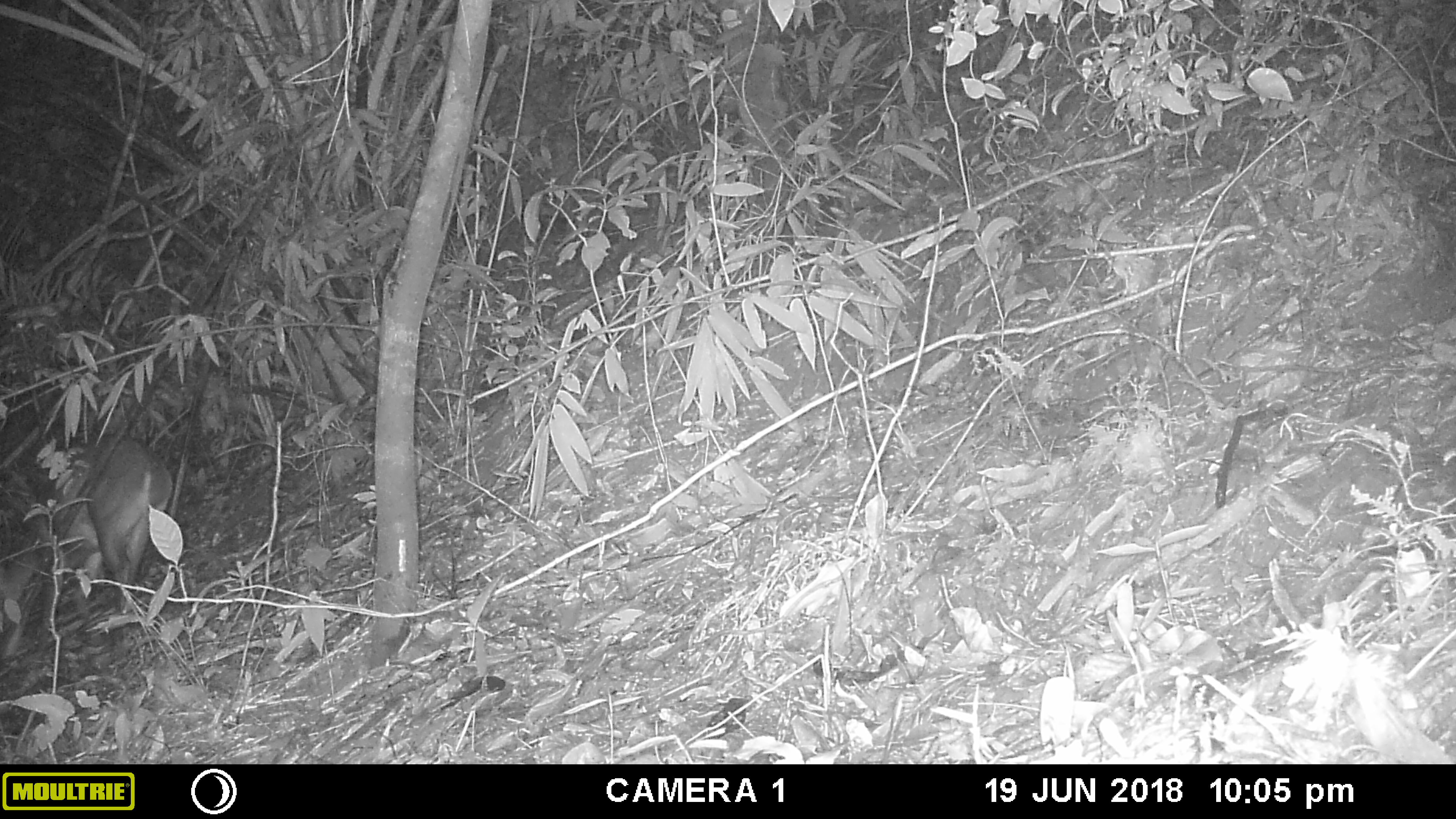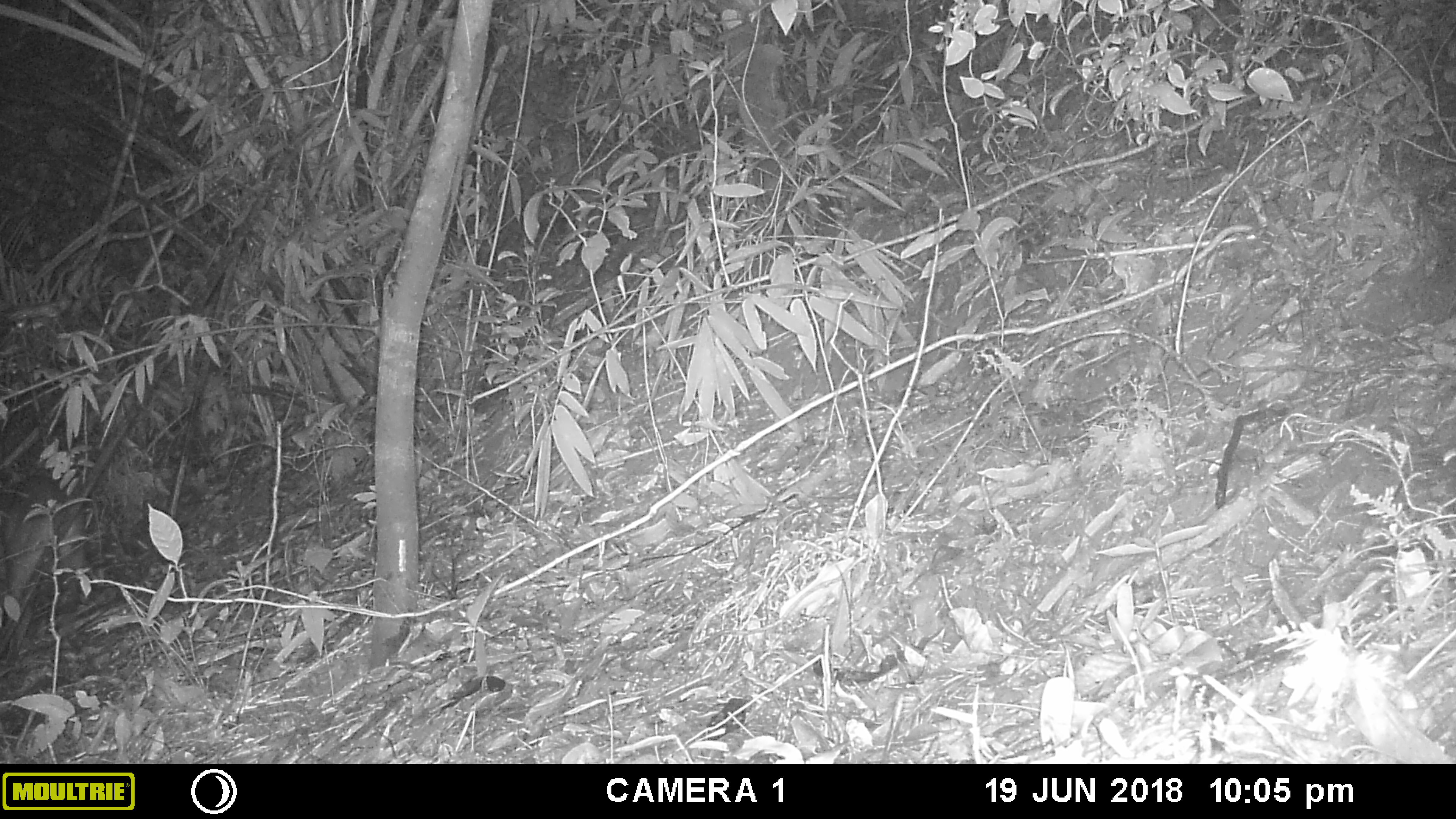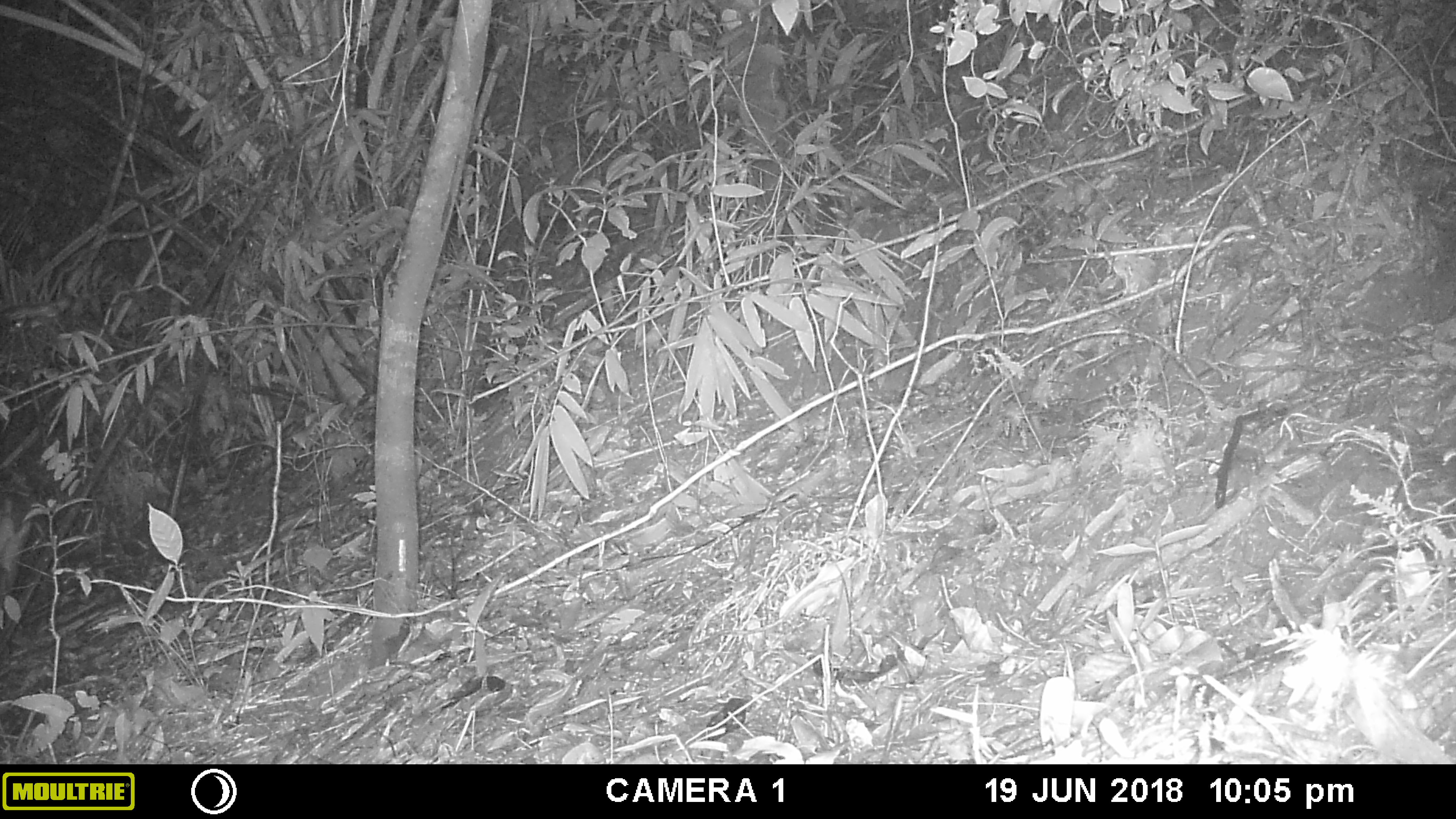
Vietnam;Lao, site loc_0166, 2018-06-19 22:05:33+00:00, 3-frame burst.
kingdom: Animalia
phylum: Chordata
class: Mammalia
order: Artiodactyla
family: Cervidae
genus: Muntiacus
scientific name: Muntiacus vuquangensis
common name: large-antlered muntjac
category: large antlered muntjac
Large antlered muntjac (large-antlered muntjac) (Muntiacus vuquangensis). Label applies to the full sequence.